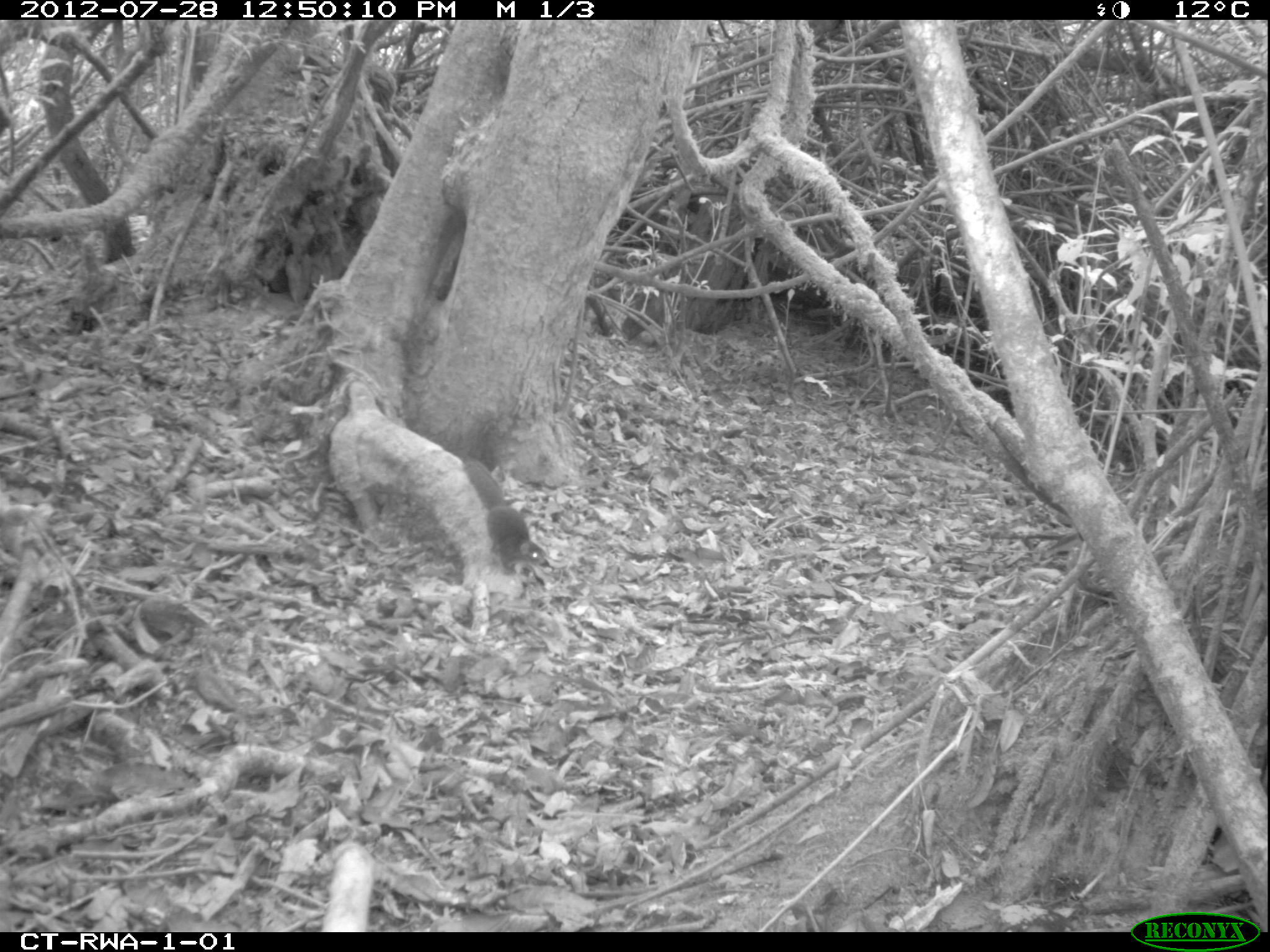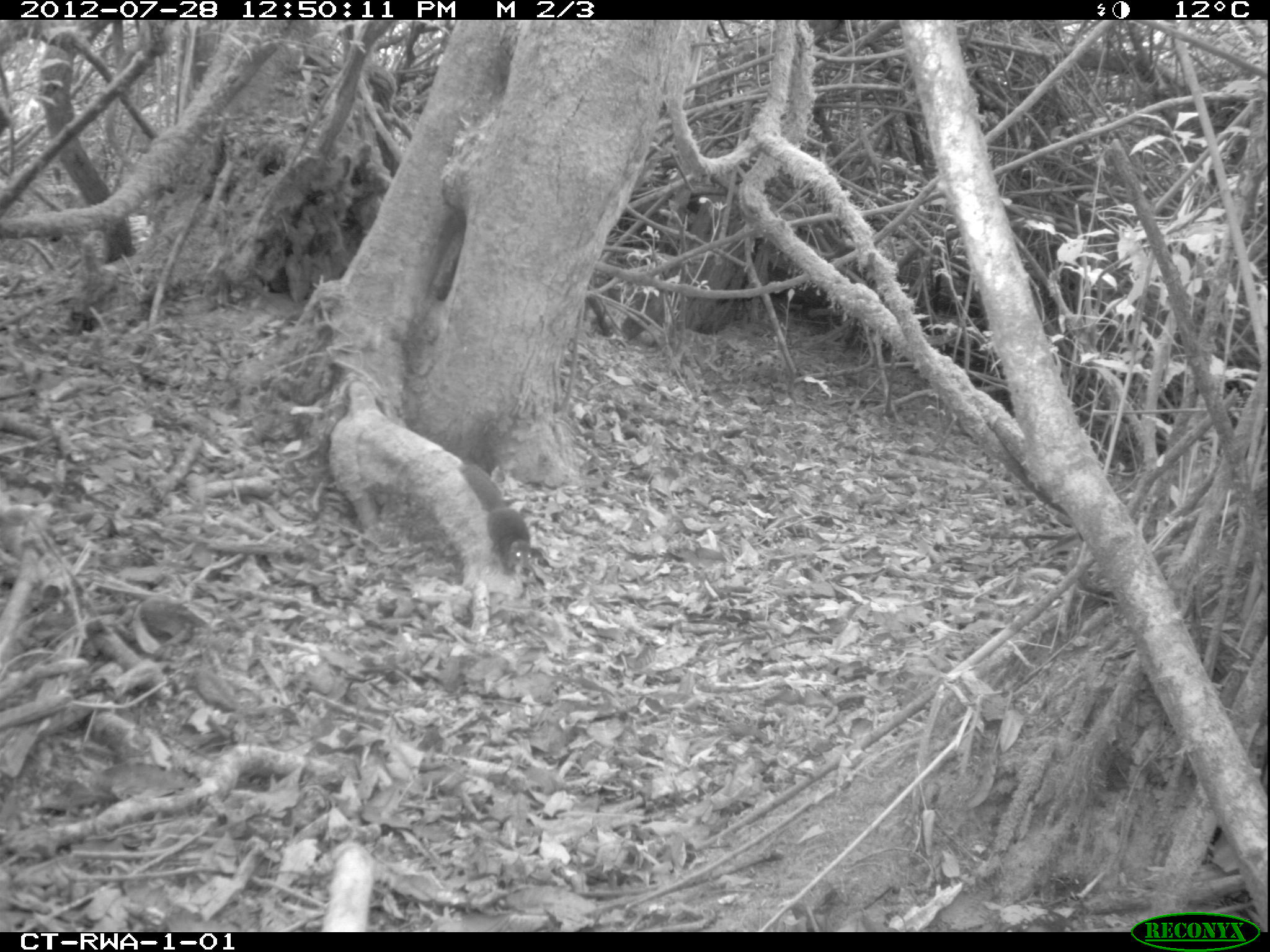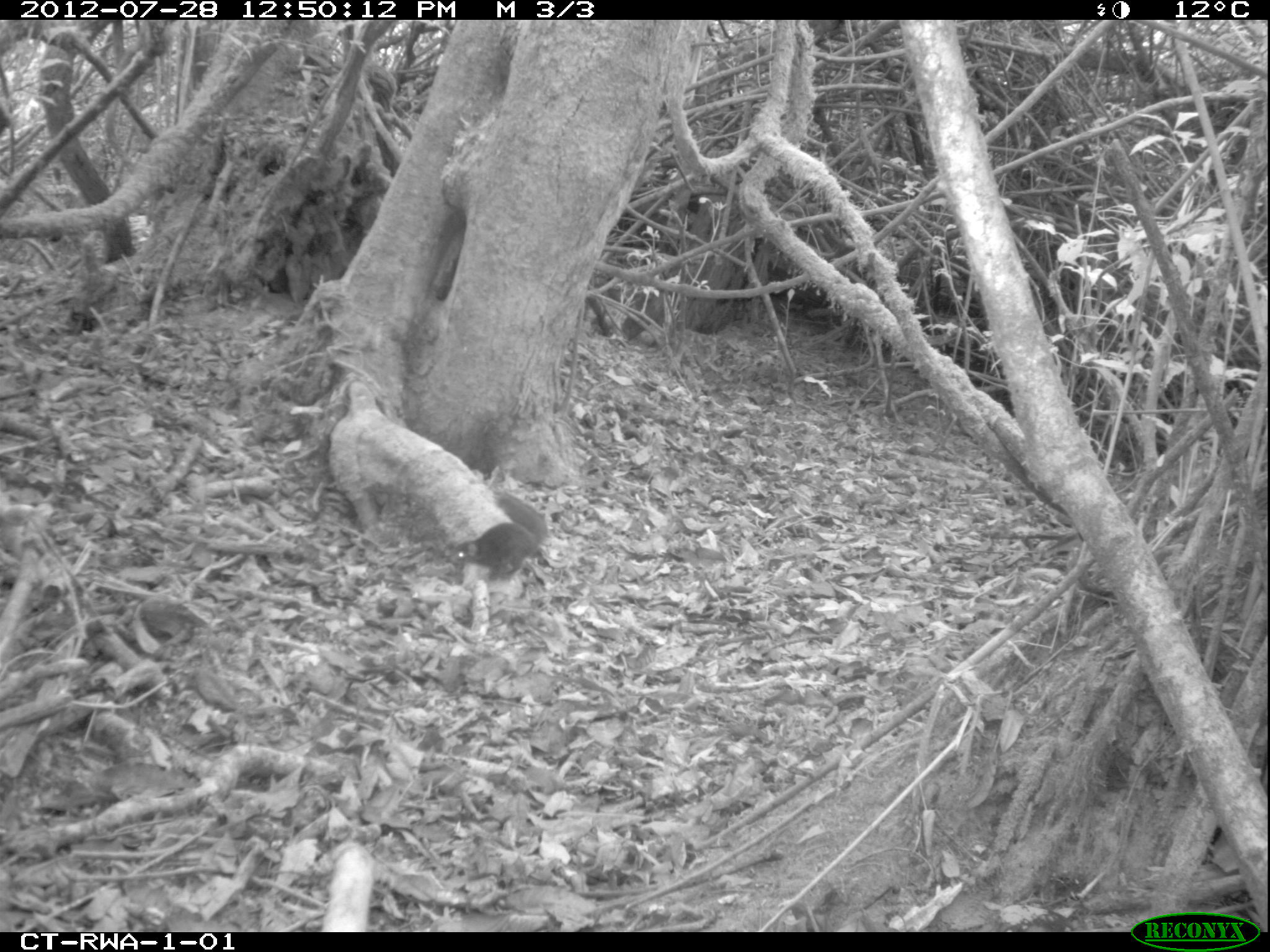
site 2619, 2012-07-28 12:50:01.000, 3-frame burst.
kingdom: Animalia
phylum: Chordata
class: Mammalia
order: Rodentia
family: Sciuridae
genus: Funisciurus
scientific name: Funisciurus carruthersi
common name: carruther's mountain squirrel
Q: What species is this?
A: Funisciurus carruthersi (carruther's mountain squirrel).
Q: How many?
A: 1.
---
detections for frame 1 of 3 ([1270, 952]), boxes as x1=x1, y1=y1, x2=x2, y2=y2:
funisciurus carruthersi: x1=464, y1=460, x2=547, y2=576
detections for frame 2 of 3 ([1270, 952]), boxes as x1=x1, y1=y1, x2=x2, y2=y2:
funisciurus carruthersi: x1=460, y1=463, x2=532, y2=576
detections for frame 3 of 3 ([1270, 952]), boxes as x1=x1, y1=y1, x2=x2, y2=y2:
funisciurus carruthersi: x1=448, y1=492, x2=549, y2=578